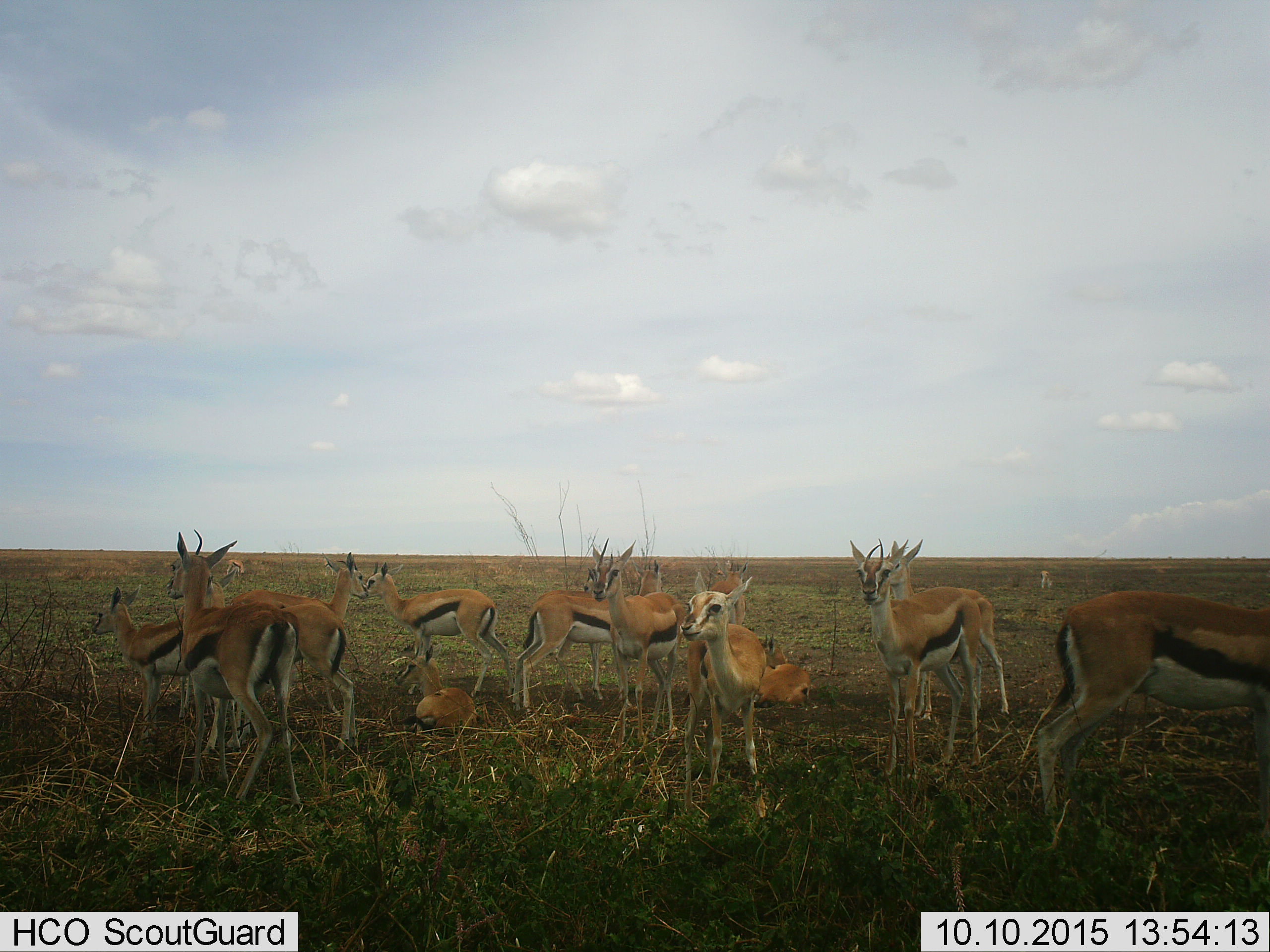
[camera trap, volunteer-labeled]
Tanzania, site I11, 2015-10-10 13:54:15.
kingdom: Animalia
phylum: Chordata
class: Mammalia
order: Artiodactyla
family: Bovidae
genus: Eudorcas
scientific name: Eudorcas thomsonii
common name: thomson's gazelle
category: gazellethomsons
Gazellethomsons (thomson's gazelle) (Eudorcas thomsonii), count 11-50. Behavior (volunteer vote fractions): standing 100%, resting 89%, moving 0%, interacting 11%. Young present (vote fraction): 67%. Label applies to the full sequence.